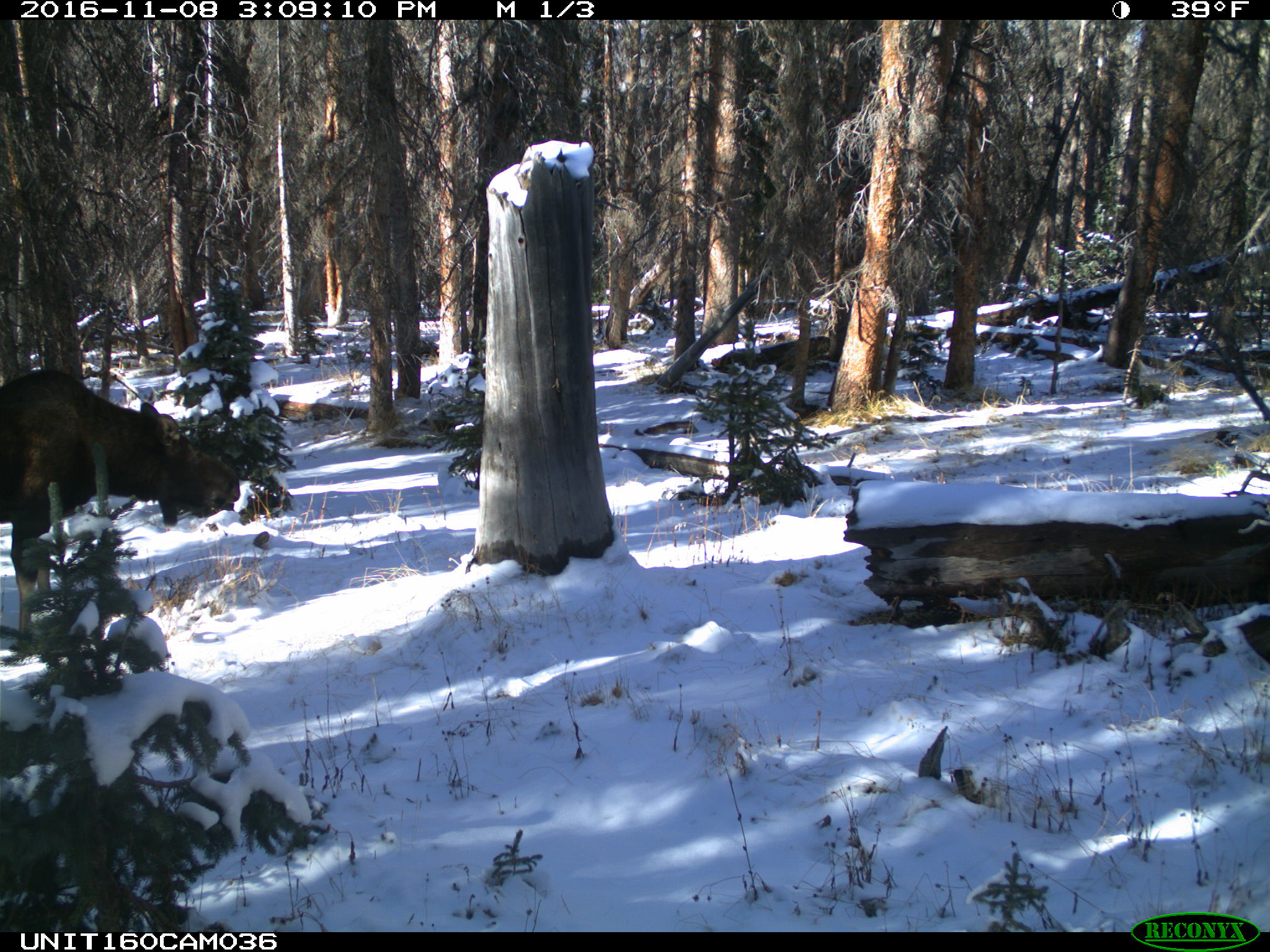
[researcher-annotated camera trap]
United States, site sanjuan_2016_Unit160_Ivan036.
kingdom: Animalia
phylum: Chordata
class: Mammalia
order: Artiodactyla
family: Cervidae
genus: Alces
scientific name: Alces alces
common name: moose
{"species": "Alces alces (moose)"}